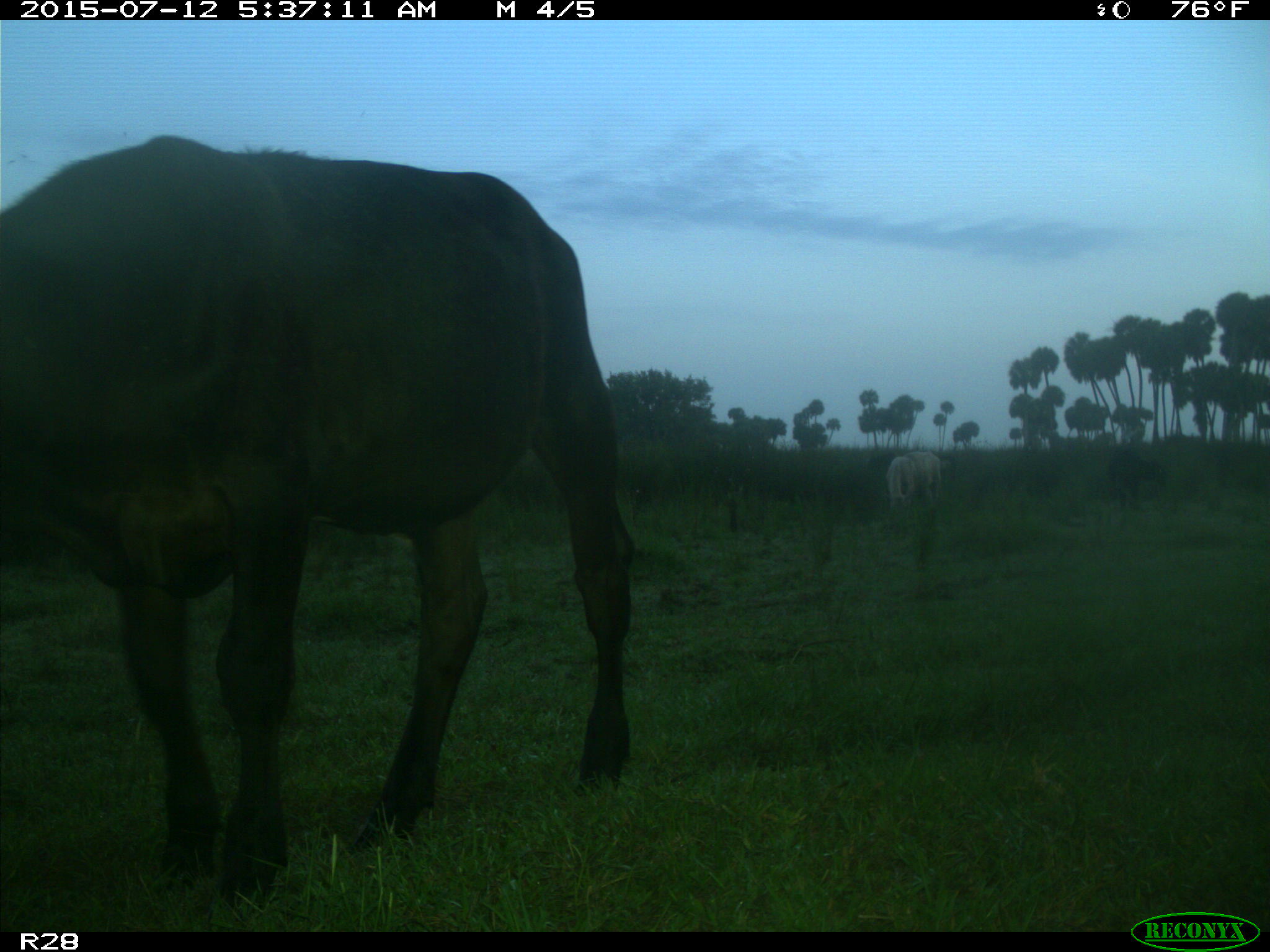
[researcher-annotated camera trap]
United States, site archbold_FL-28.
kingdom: Animalia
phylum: Chordata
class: Mammalia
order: Artiodactyla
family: Bovidae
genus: Bos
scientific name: Bos taurus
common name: domestic cow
Bos taurus (domestic cow).